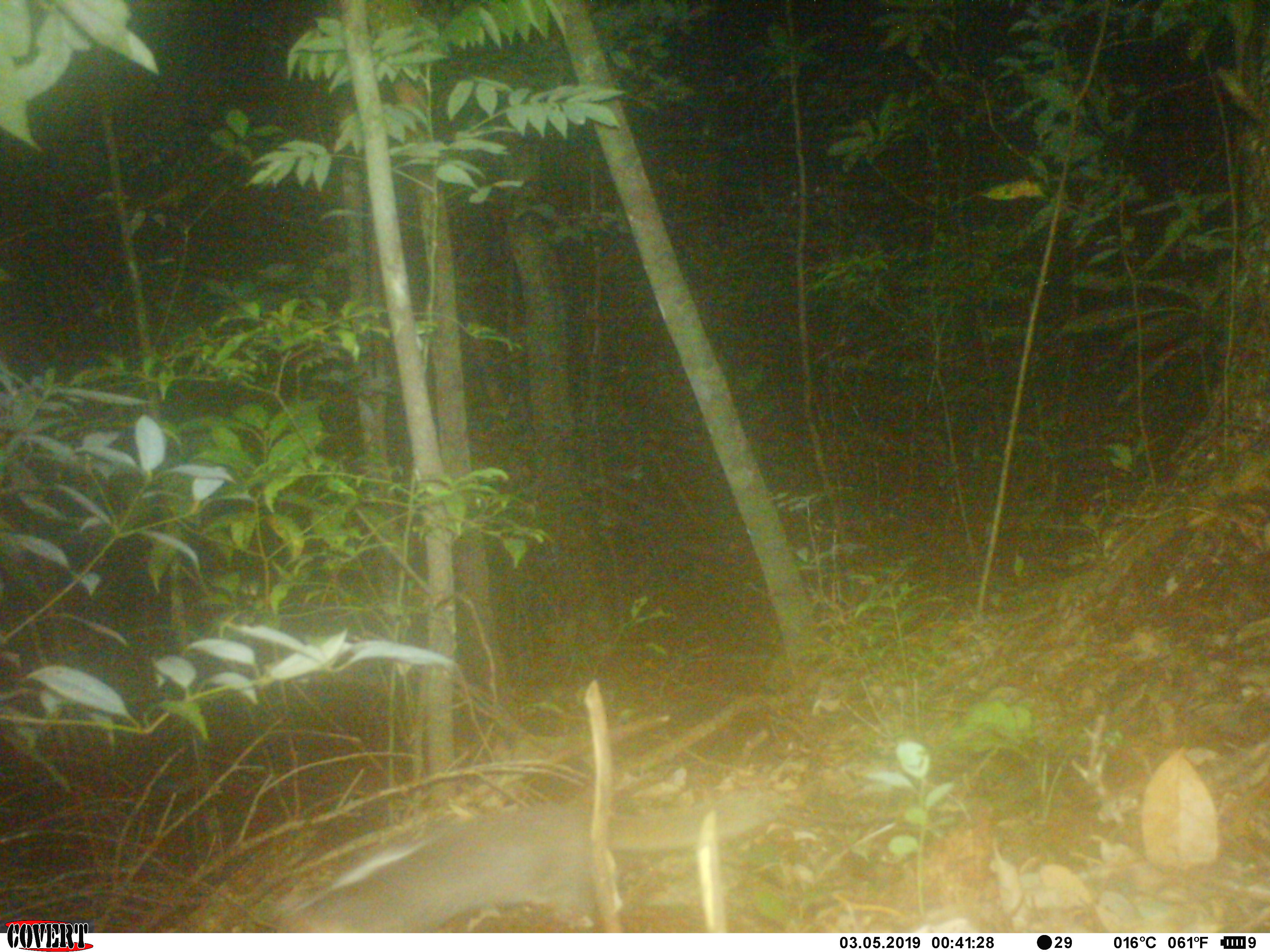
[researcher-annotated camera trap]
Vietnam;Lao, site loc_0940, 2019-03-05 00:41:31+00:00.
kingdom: Animalia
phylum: Chordata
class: Mammalia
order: Carnivora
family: Mustelidae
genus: Melogale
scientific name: Melogale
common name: ferret badger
Ferret badger (Melogale). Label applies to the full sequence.